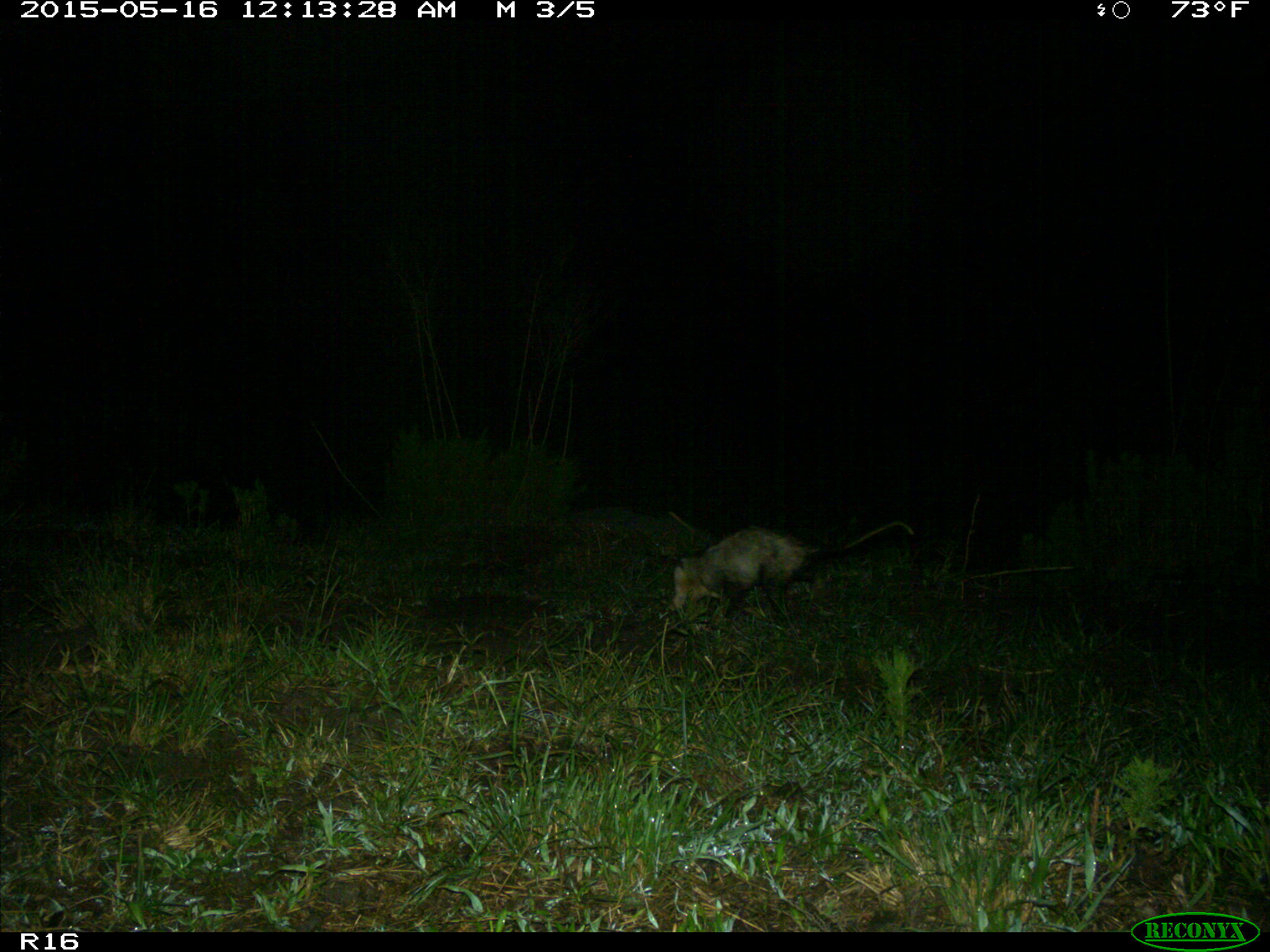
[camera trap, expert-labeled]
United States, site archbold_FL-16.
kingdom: Animalia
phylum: Chordata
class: Mammalia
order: Didelphimorphia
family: Didelphidae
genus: Didelphis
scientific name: Didelphis virginiana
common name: virginia opossum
Didelphis virginiana (virginia opossum).